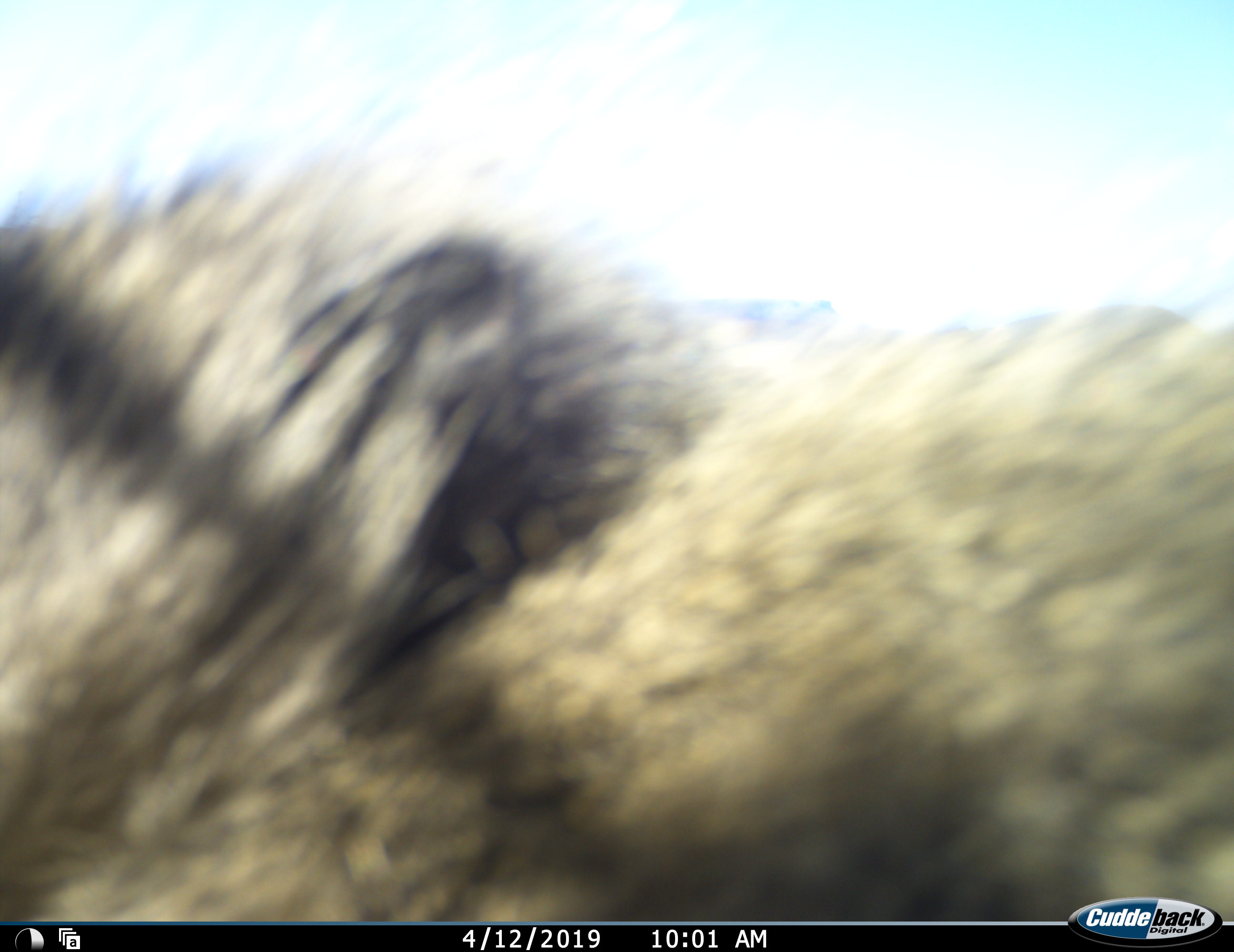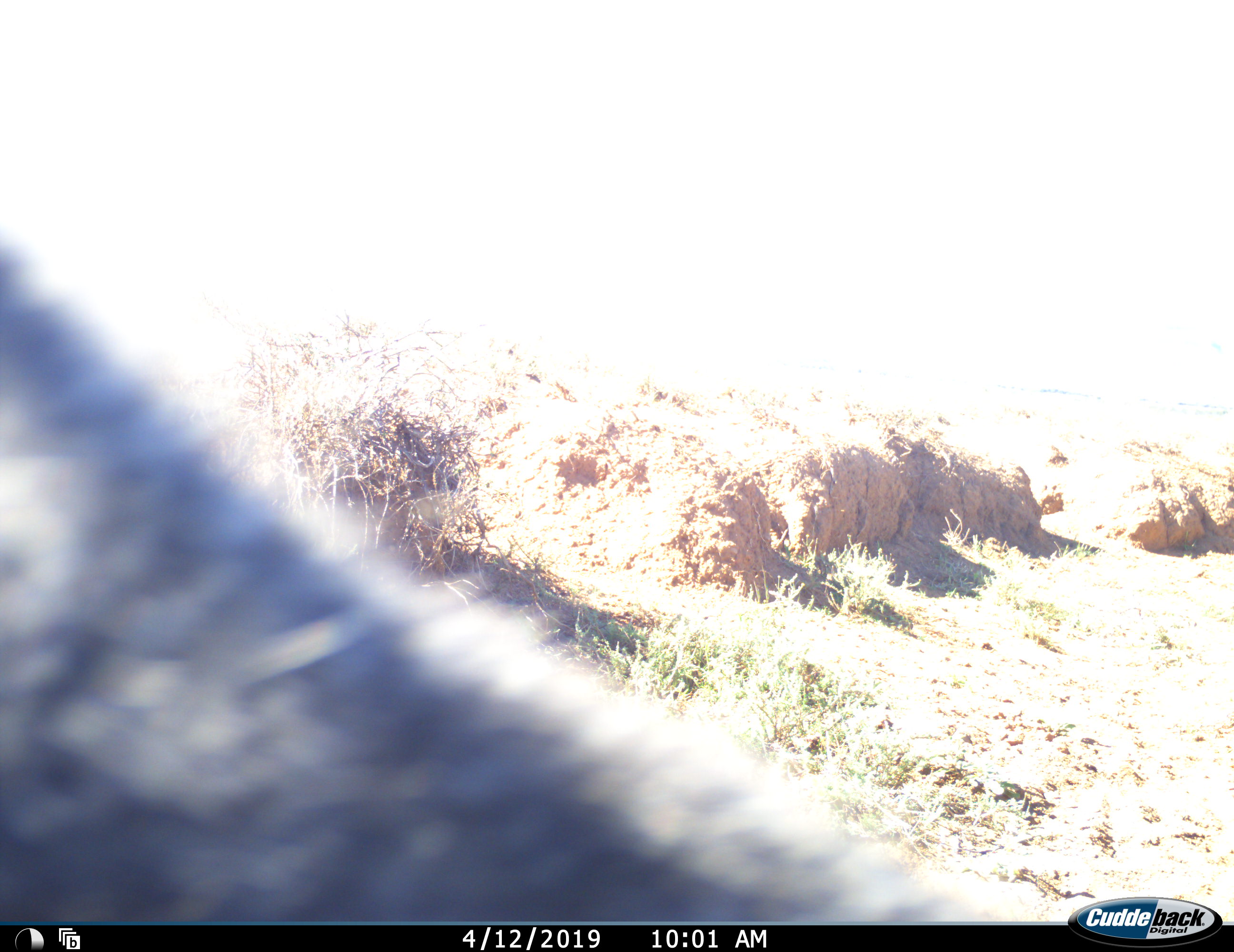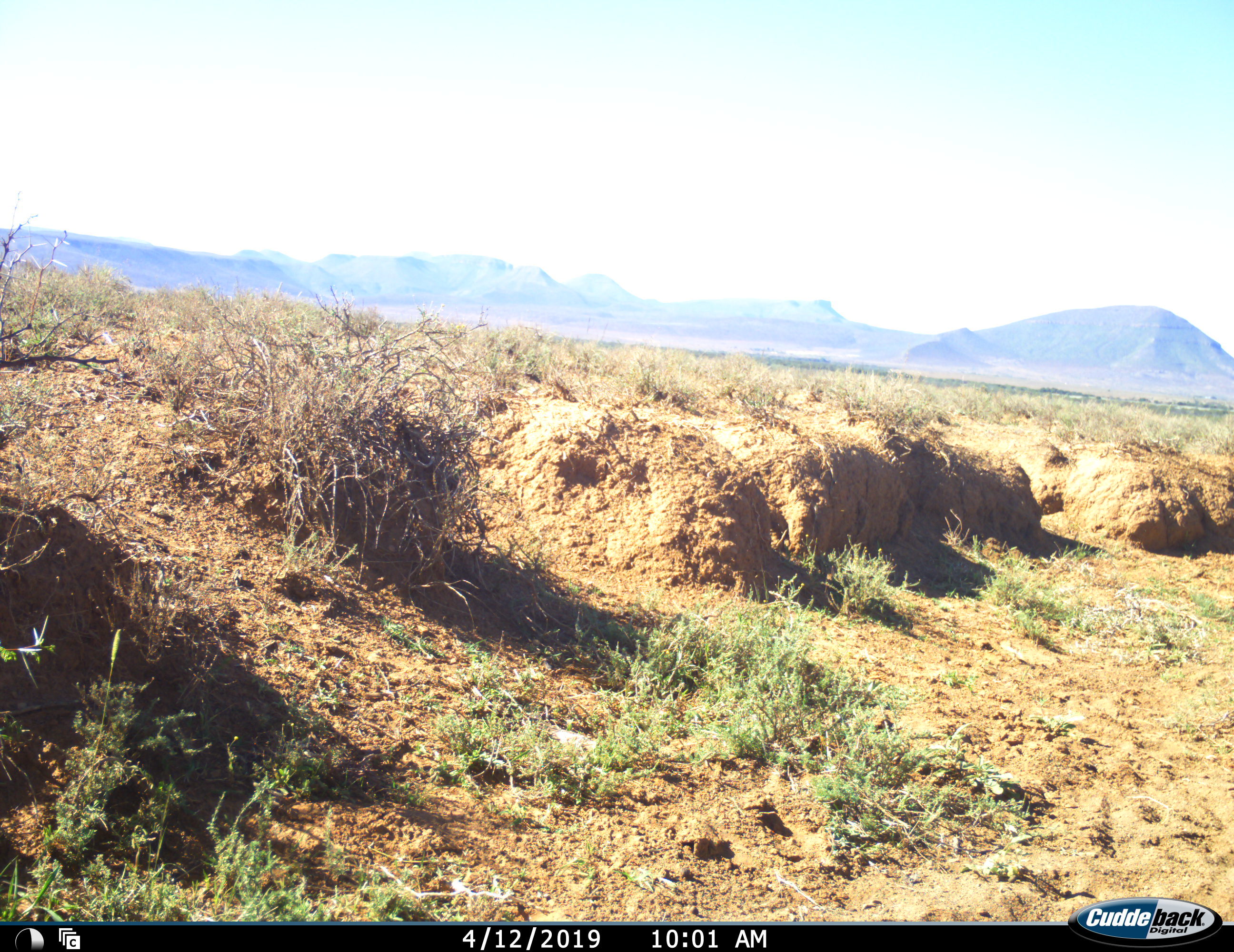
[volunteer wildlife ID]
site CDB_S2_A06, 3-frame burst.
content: unidentified animal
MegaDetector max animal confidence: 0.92